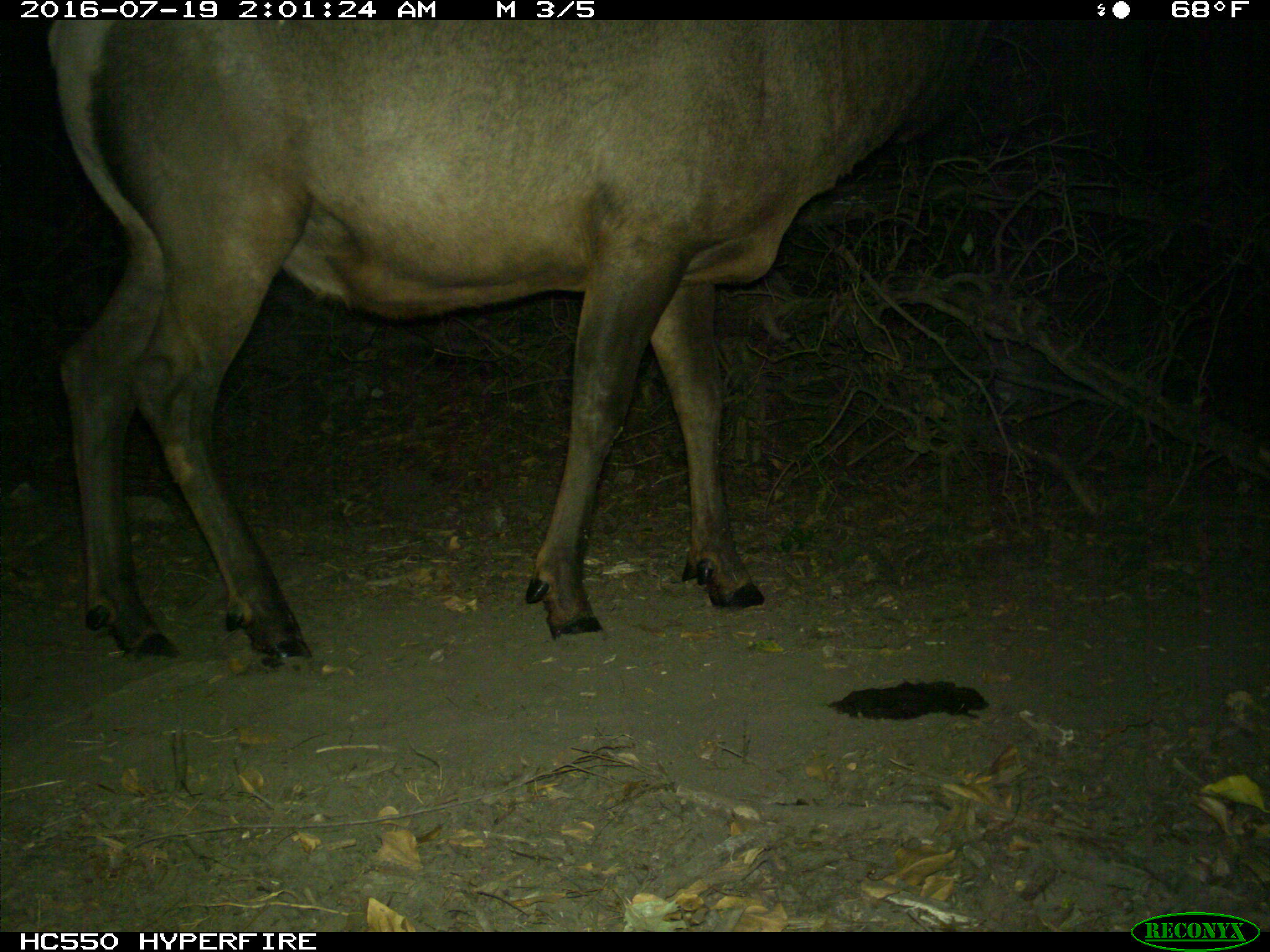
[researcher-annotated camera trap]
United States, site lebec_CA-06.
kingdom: Animalia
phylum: Chordata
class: Mammalia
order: Artiodactyla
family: Cervidae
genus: Cervus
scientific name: Cervus canadensis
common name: elk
Cervus canadensis (elk).